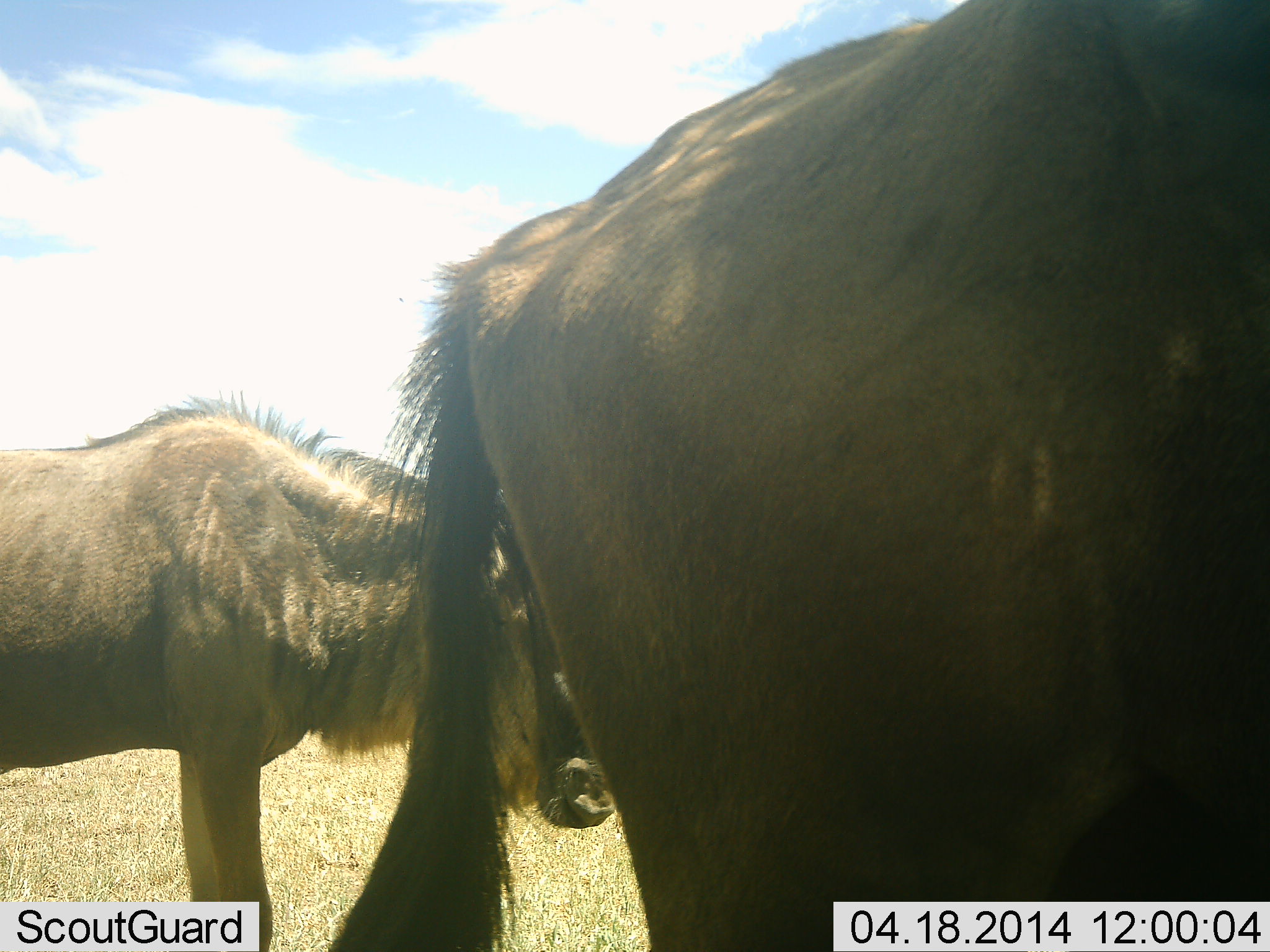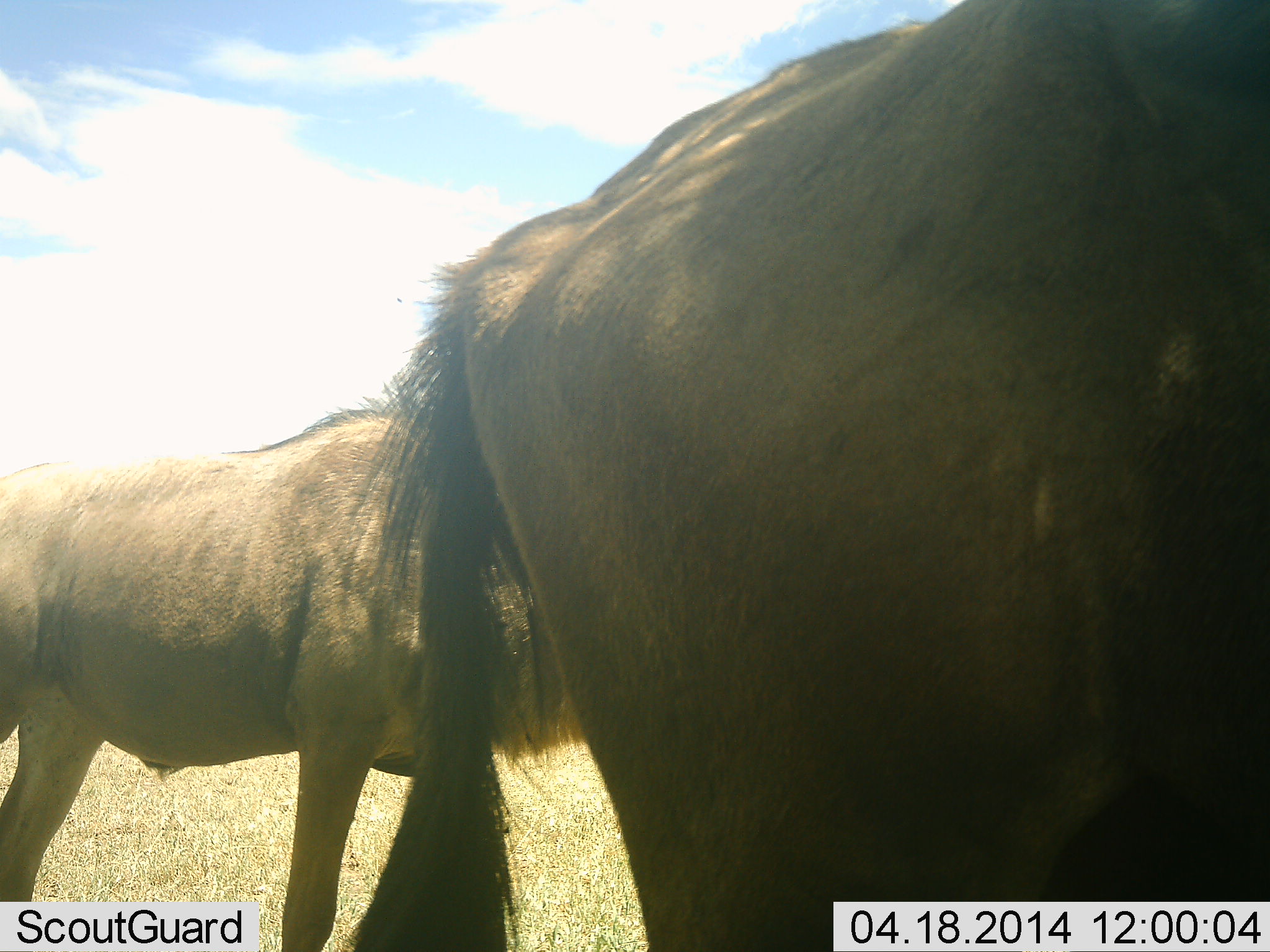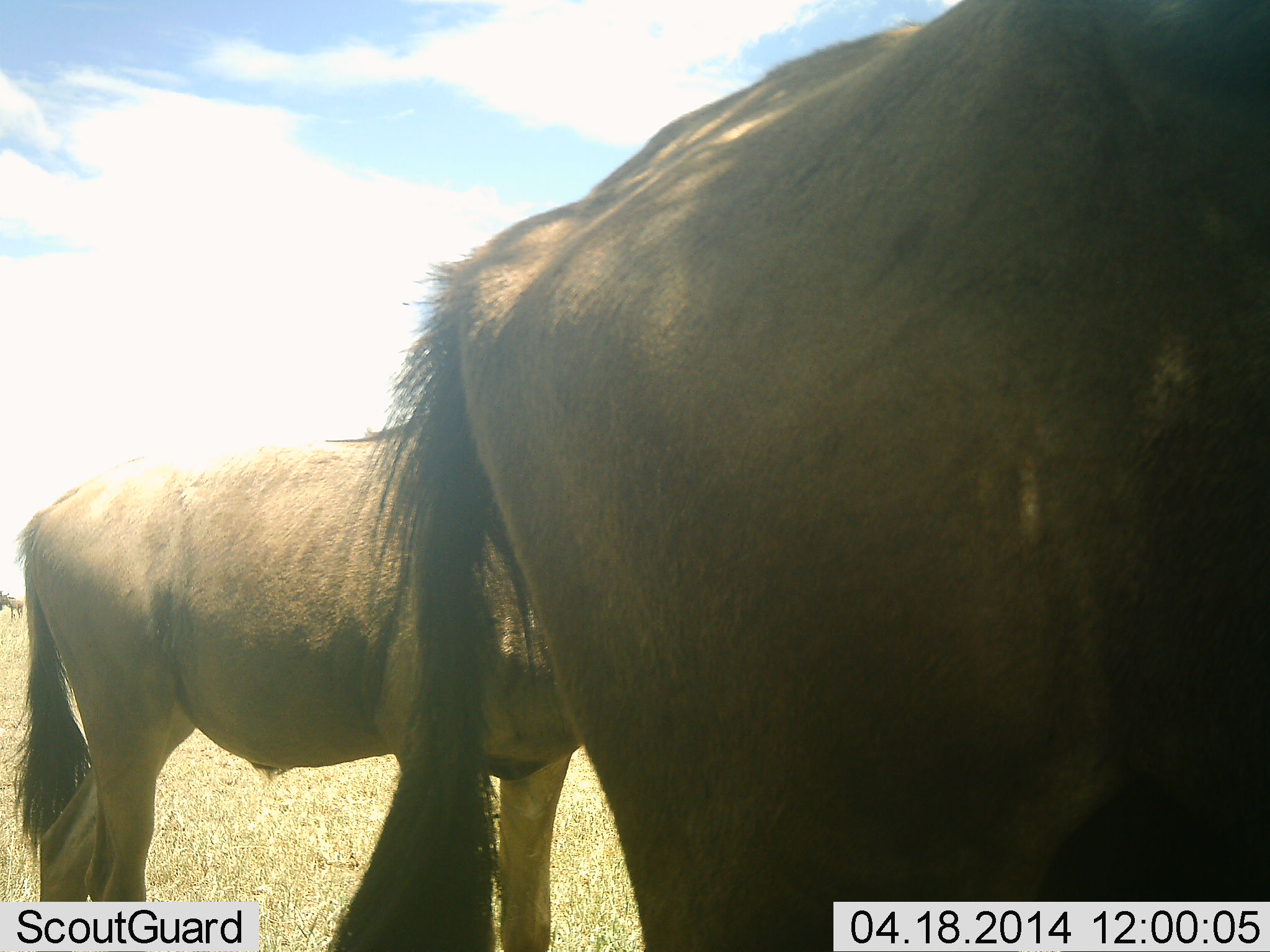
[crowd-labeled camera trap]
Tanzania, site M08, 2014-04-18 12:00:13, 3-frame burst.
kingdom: Animalia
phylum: Chordata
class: Mammalia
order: Artiodactyla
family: Bovidae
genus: Connochaetes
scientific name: Connochaetes taurinus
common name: blue wildebeest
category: wildebeest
Wildebeest (blue wildebeest) (Connochaetes taurinus), count 2. Behavior (volunteer vote fractions): standing 60%, resting 0%, moving 70%, interacting 0%. Young present (vote fraction): 0%. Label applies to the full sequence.